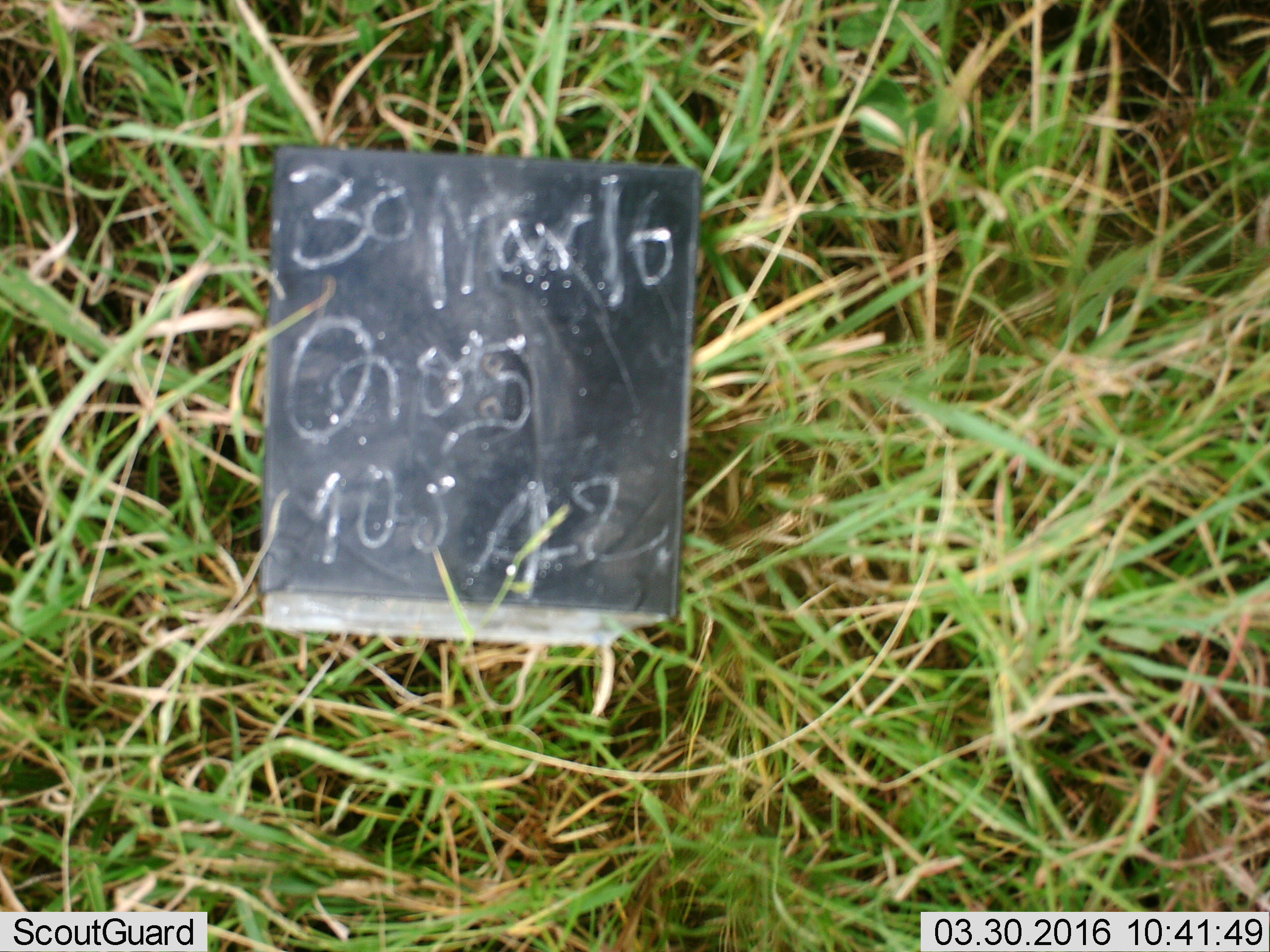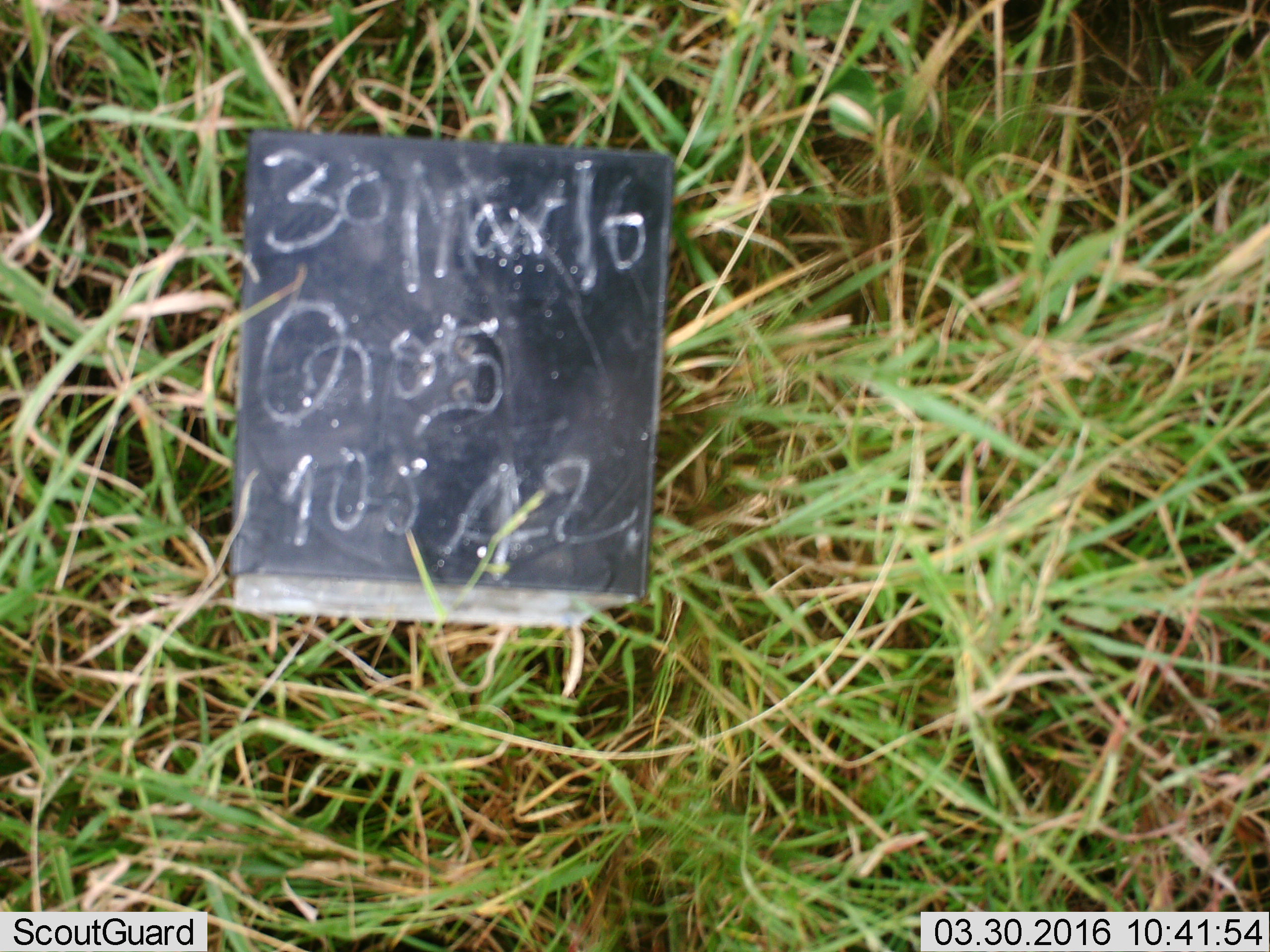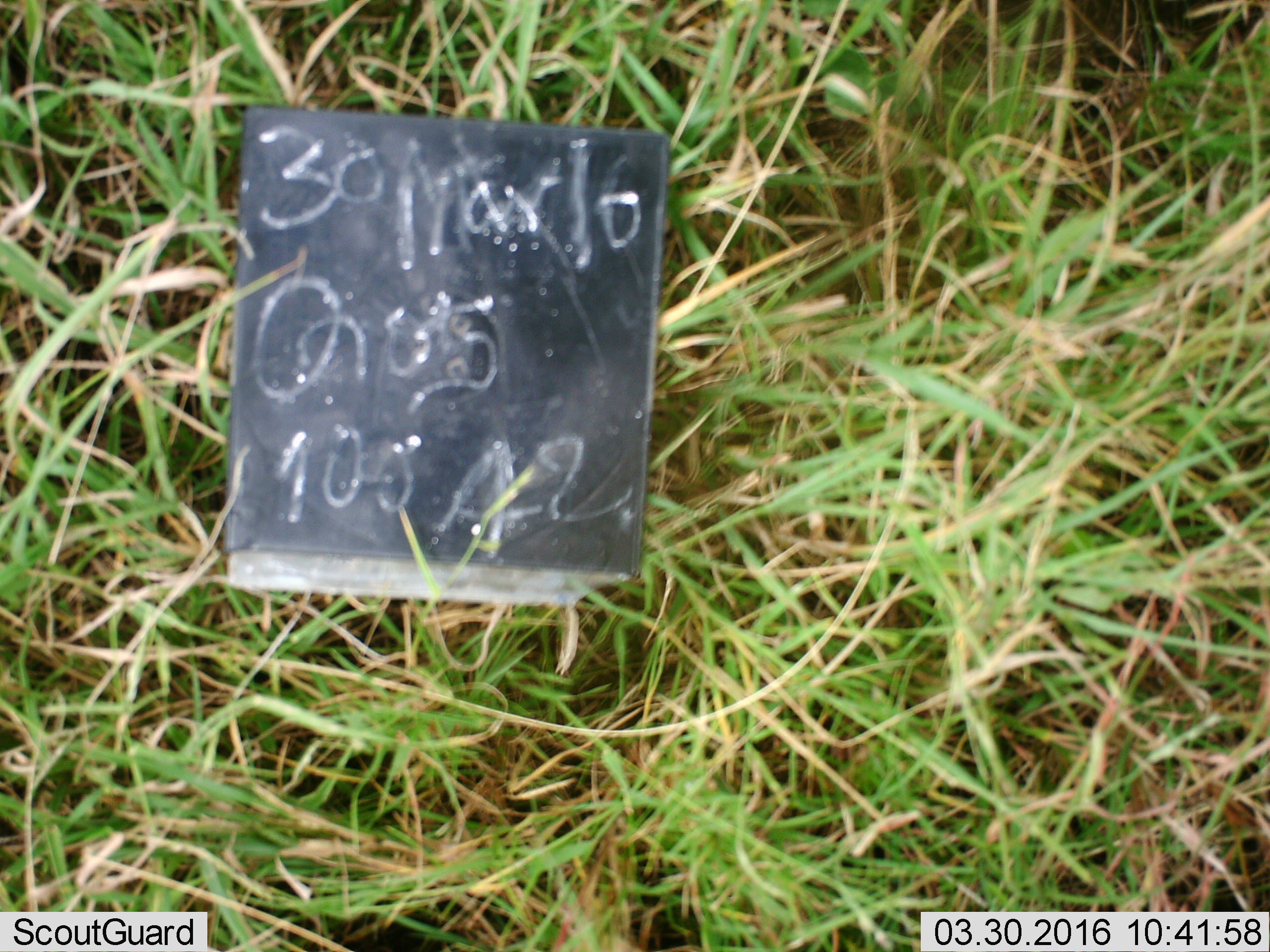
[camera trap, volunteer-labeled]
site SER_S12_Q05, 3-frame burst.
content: unidentified animal